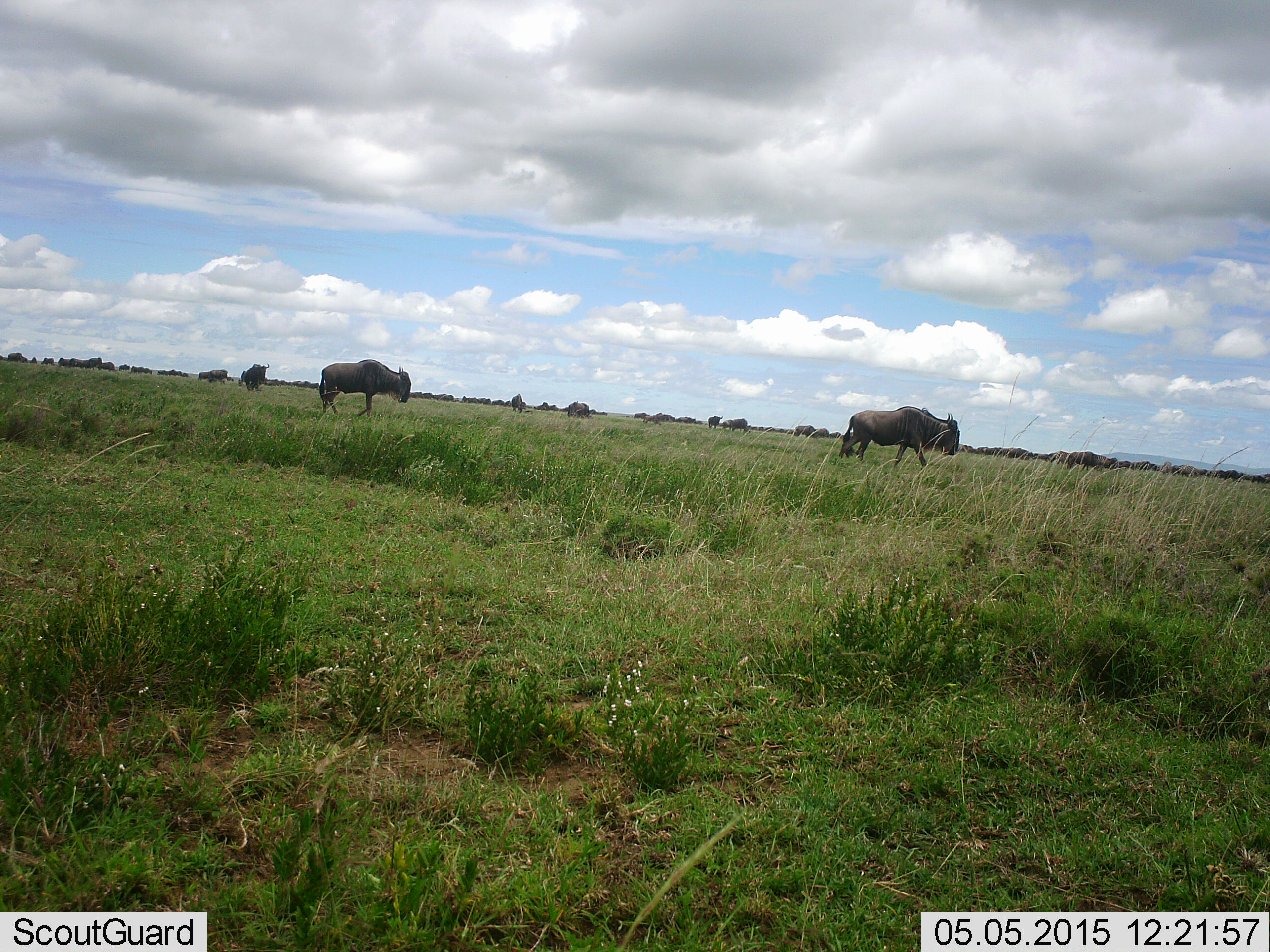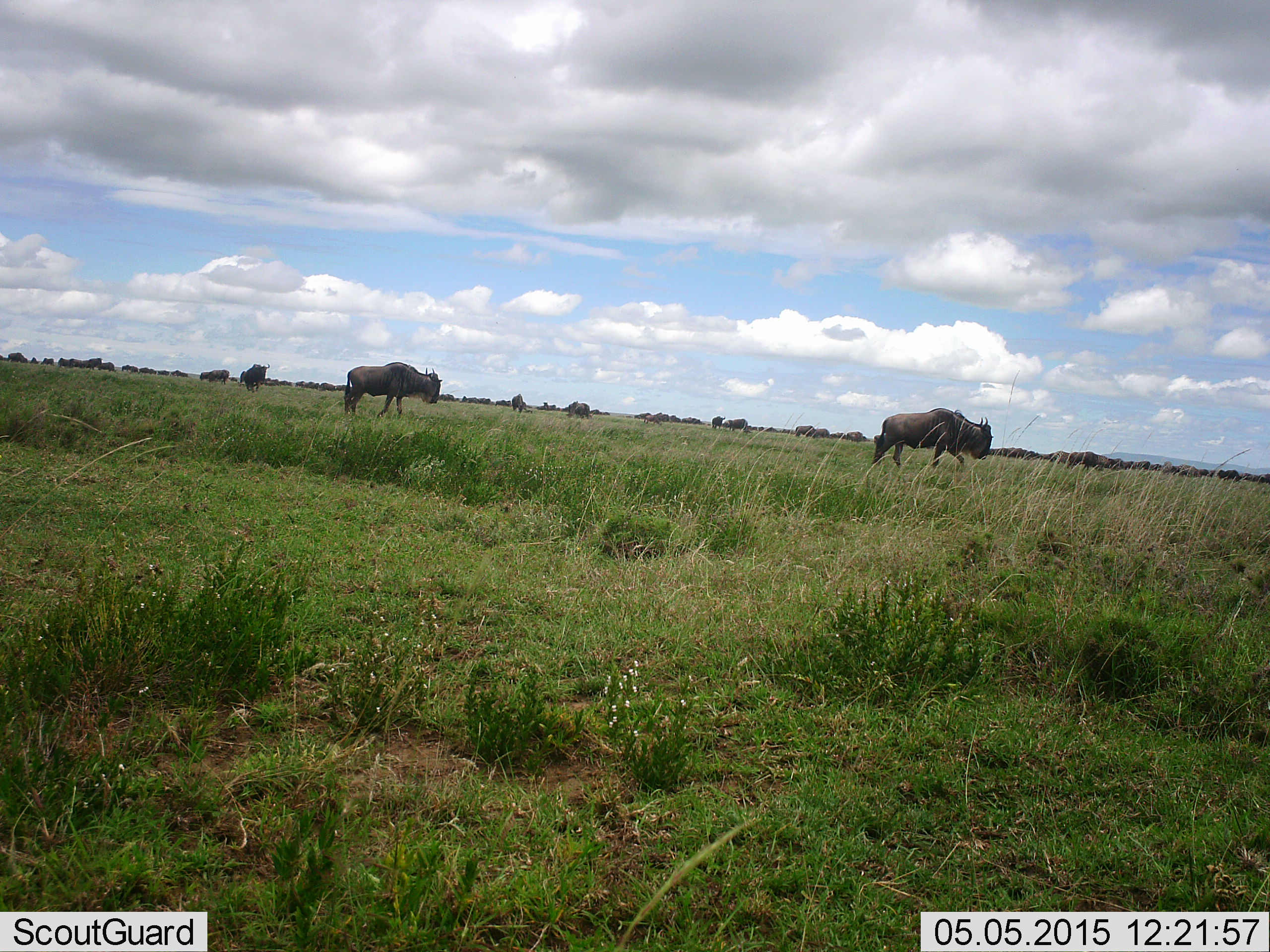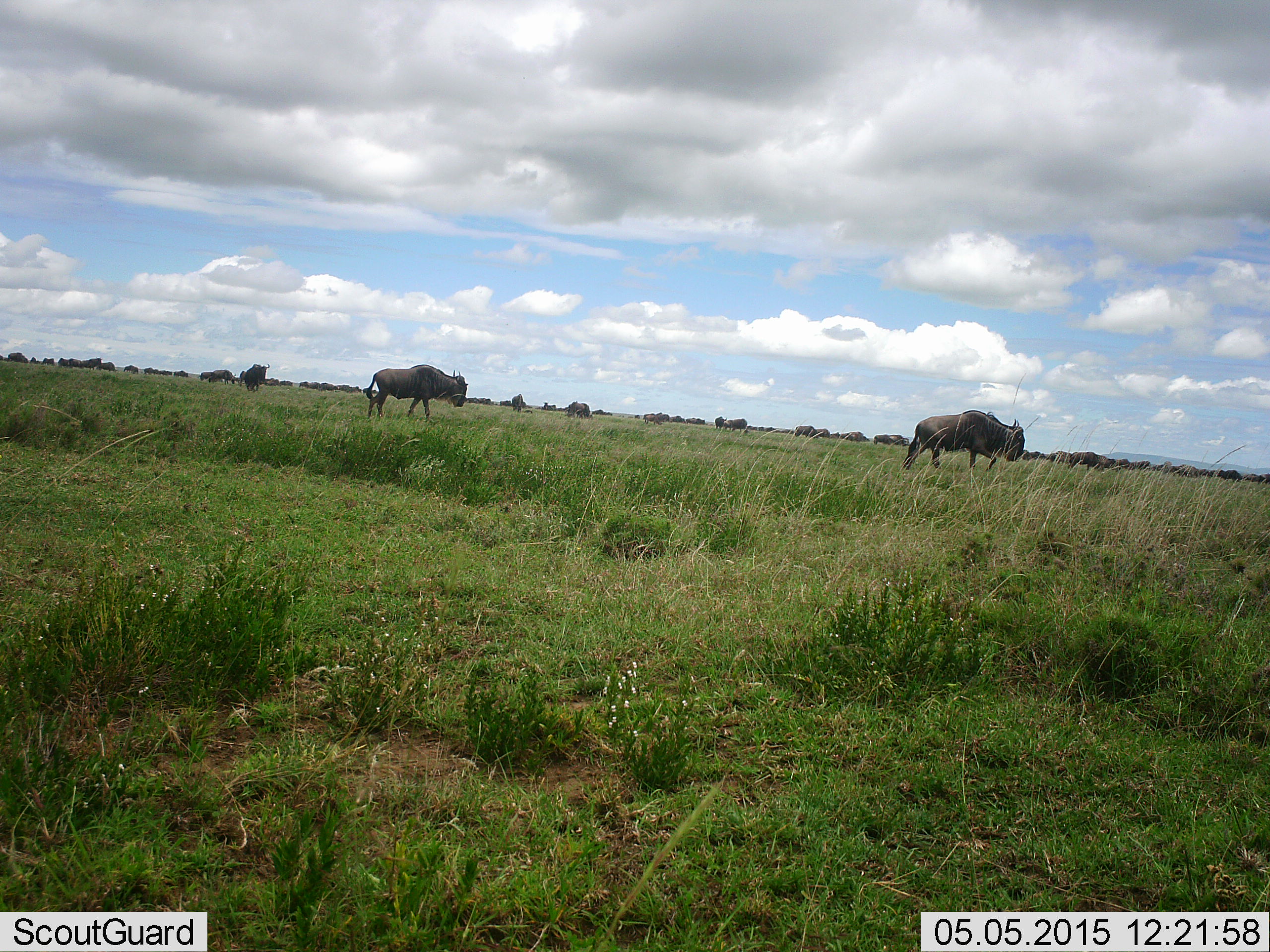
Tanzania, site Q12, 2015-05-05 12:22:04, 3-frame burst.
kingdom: Animalia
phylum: Chordata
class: Mammalia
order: Artiodactyla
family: Bovidae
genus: Connochaetes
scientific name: Connochaetes taurinus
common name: blue wildebeest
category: wildebeest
Wildebeest (blue wildebeest) (Connochaetes taurinus), count 11-50. Behavior (volunteer vote fractions): standing 30%, resting 0%, moving 100%, interacting 0%. Young present (vote fraction): 0%. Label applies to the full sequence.